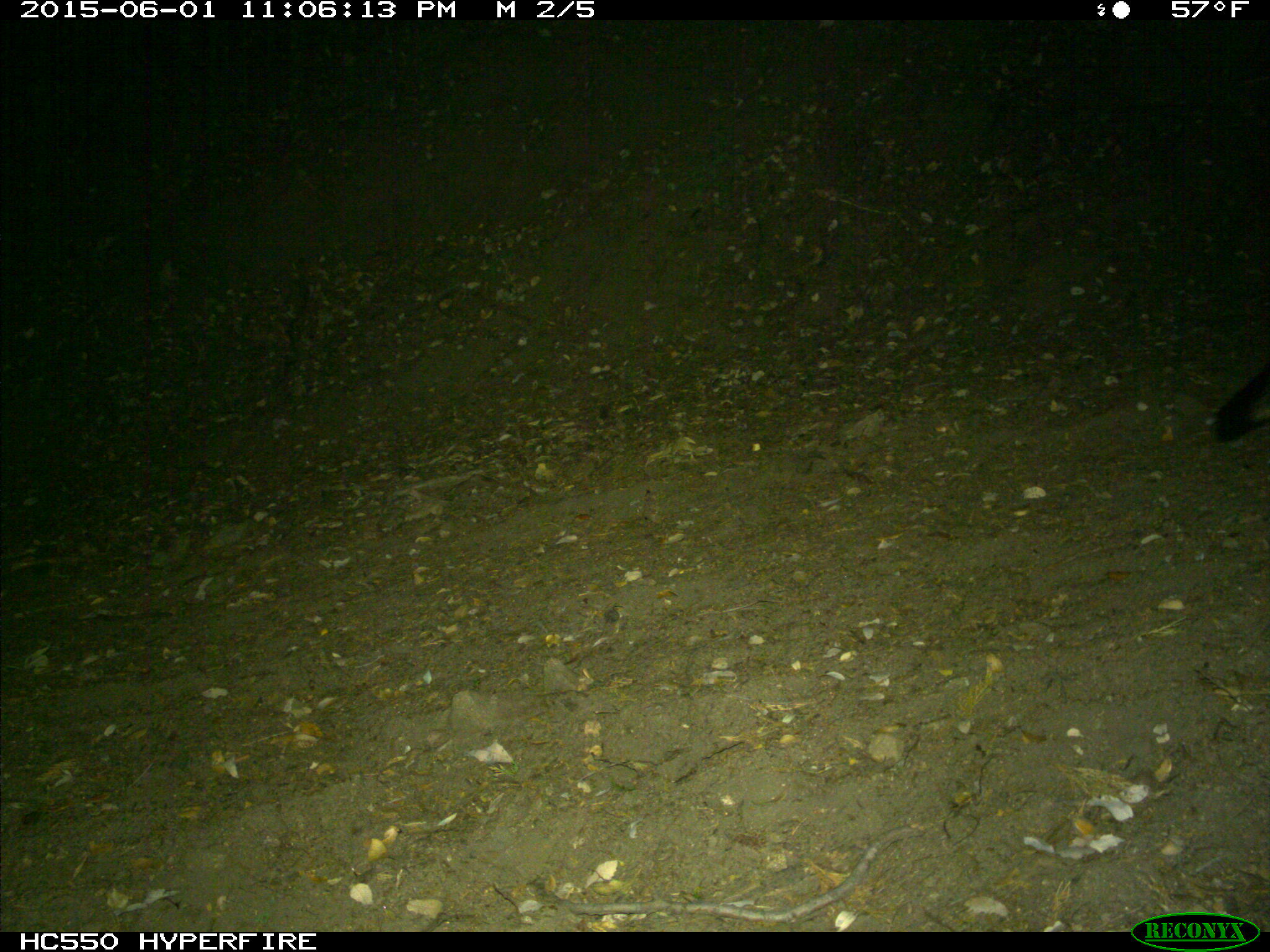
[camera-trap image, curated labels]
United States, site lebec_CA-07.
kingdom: Animalia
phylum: Chordata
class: Mammalia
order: Carnivora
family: Canidae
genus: Urocyon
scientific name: Urocyon cinereoargenteus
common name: gray fox